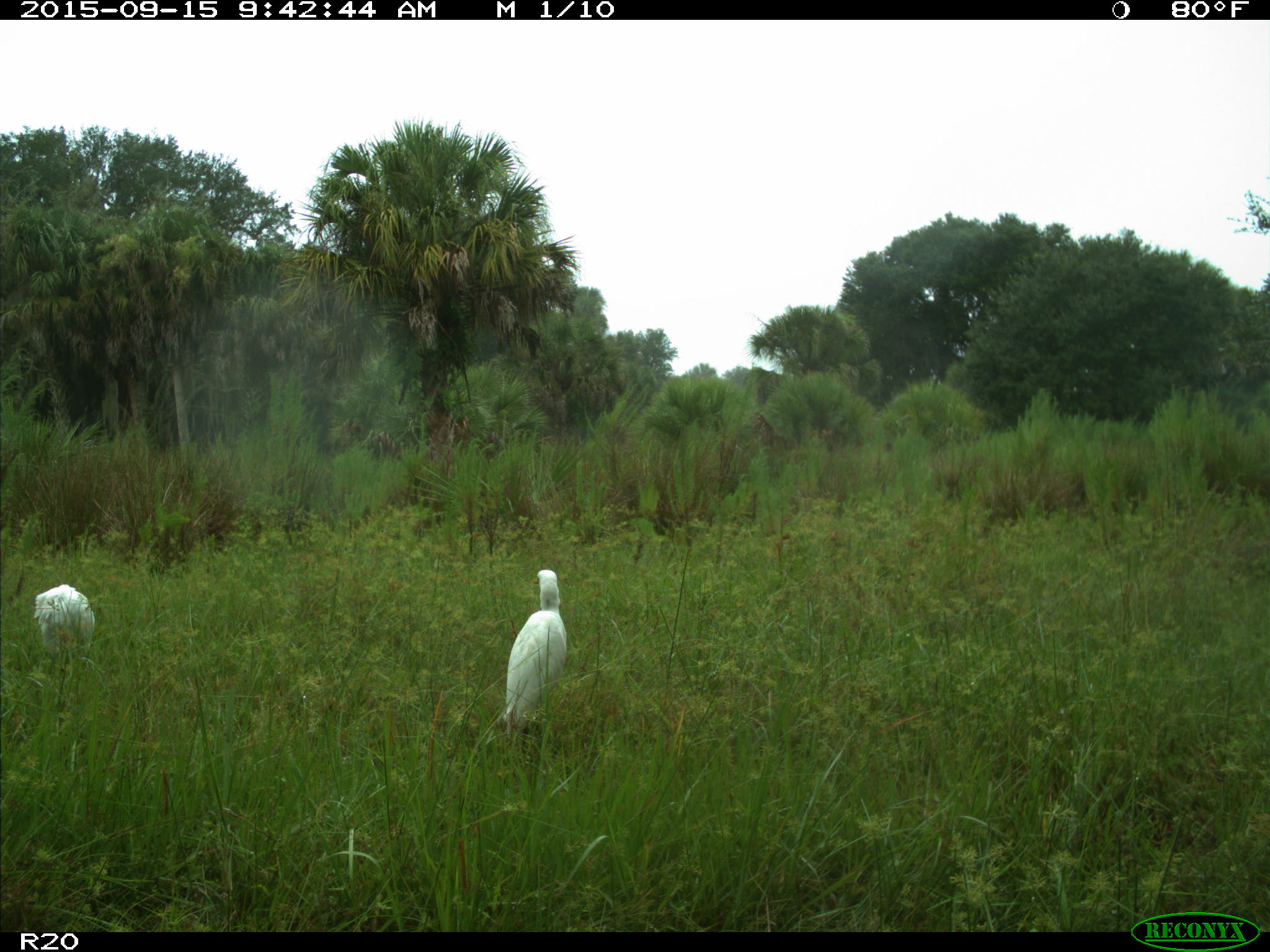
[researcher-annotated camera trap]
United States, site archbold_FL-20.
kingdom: Animalia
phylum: Chordata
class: Aves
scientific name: Aves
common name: birds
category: unidentified bird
Unidentified bird (birds) (Aves).